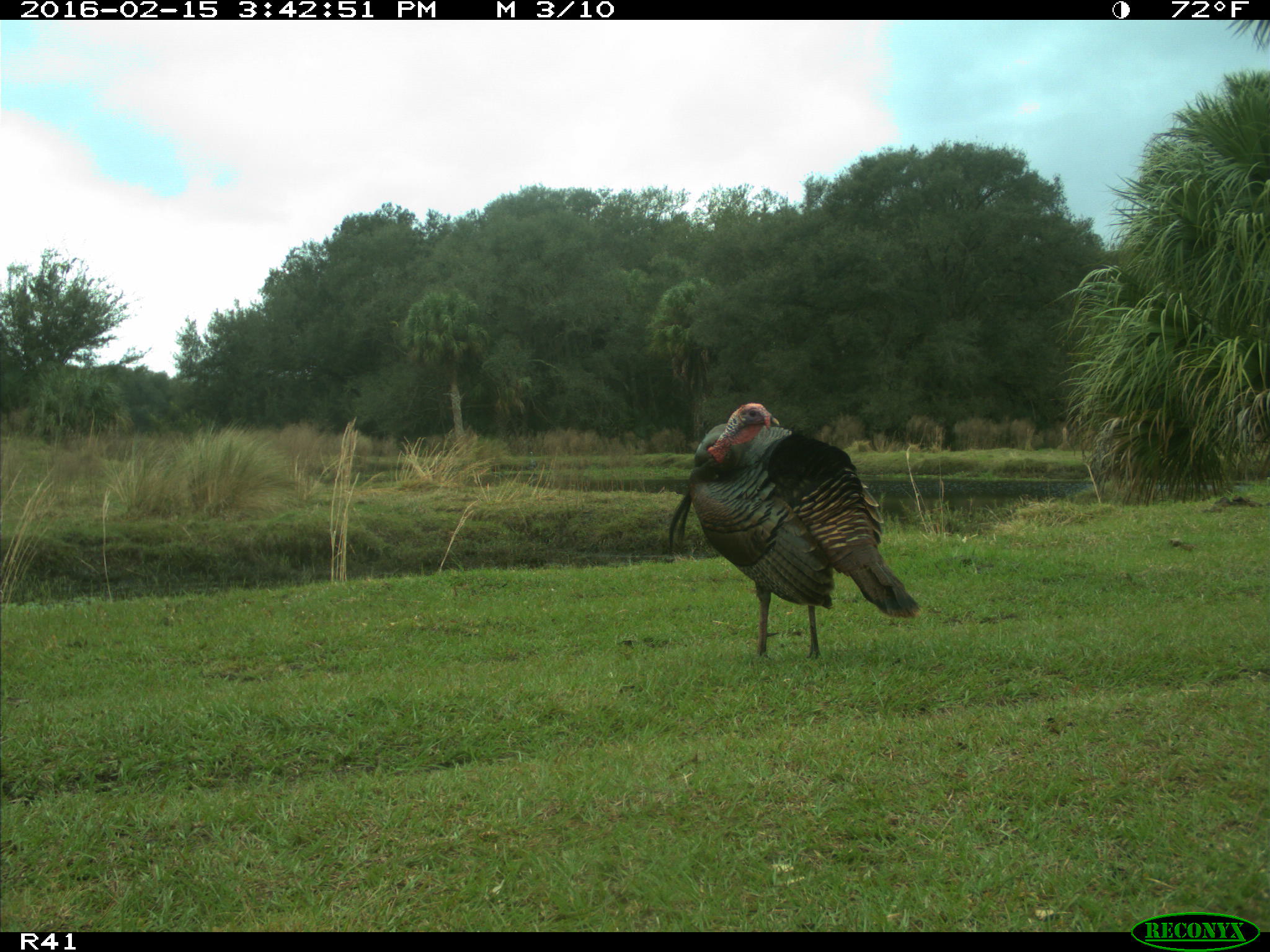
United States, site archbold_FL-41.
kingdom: Animalia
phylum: Chordata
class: Aves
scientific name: Aves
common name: birds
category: unidentified bird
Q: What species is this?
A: Unidentified bird (birds) (Aves).